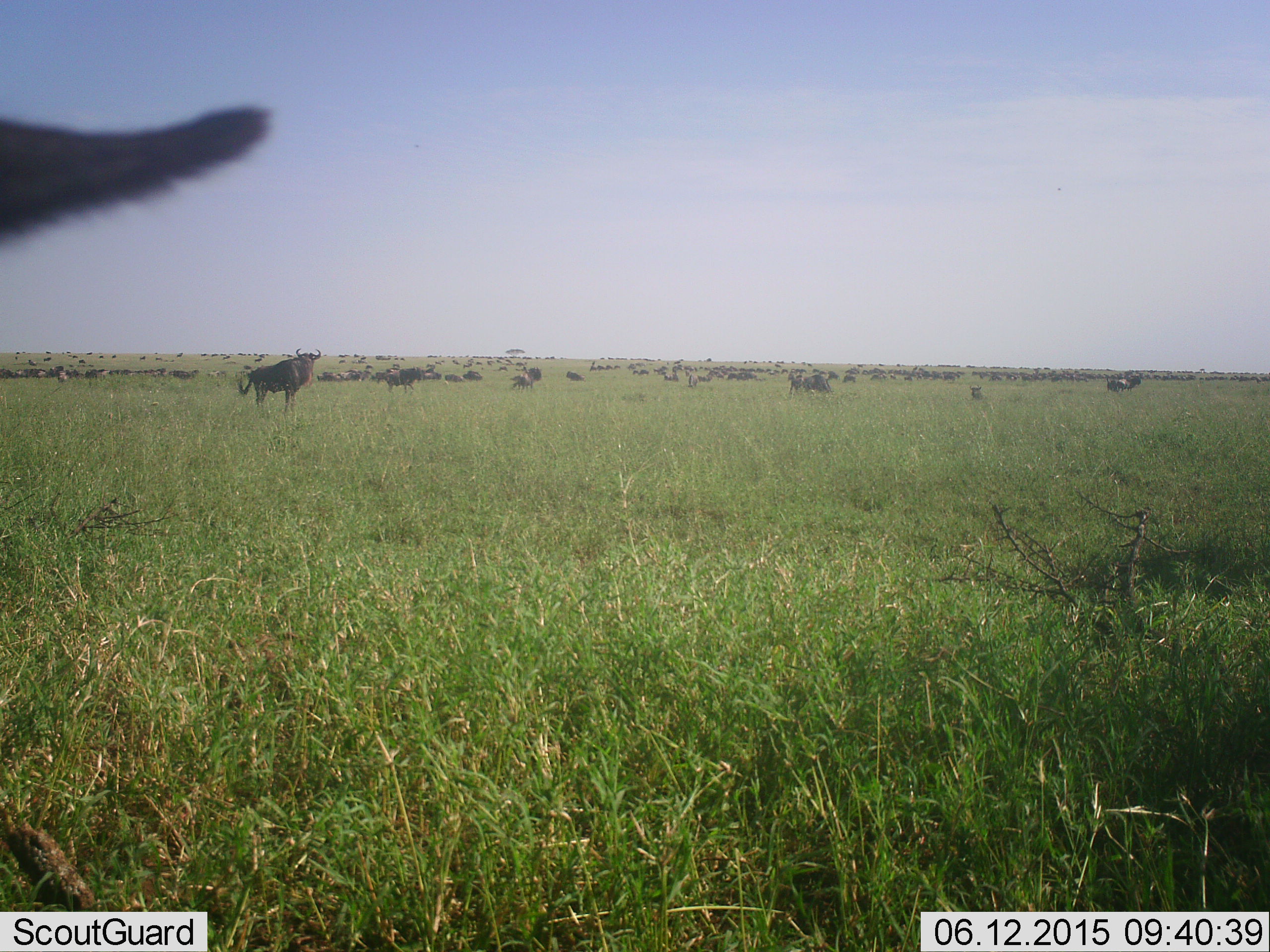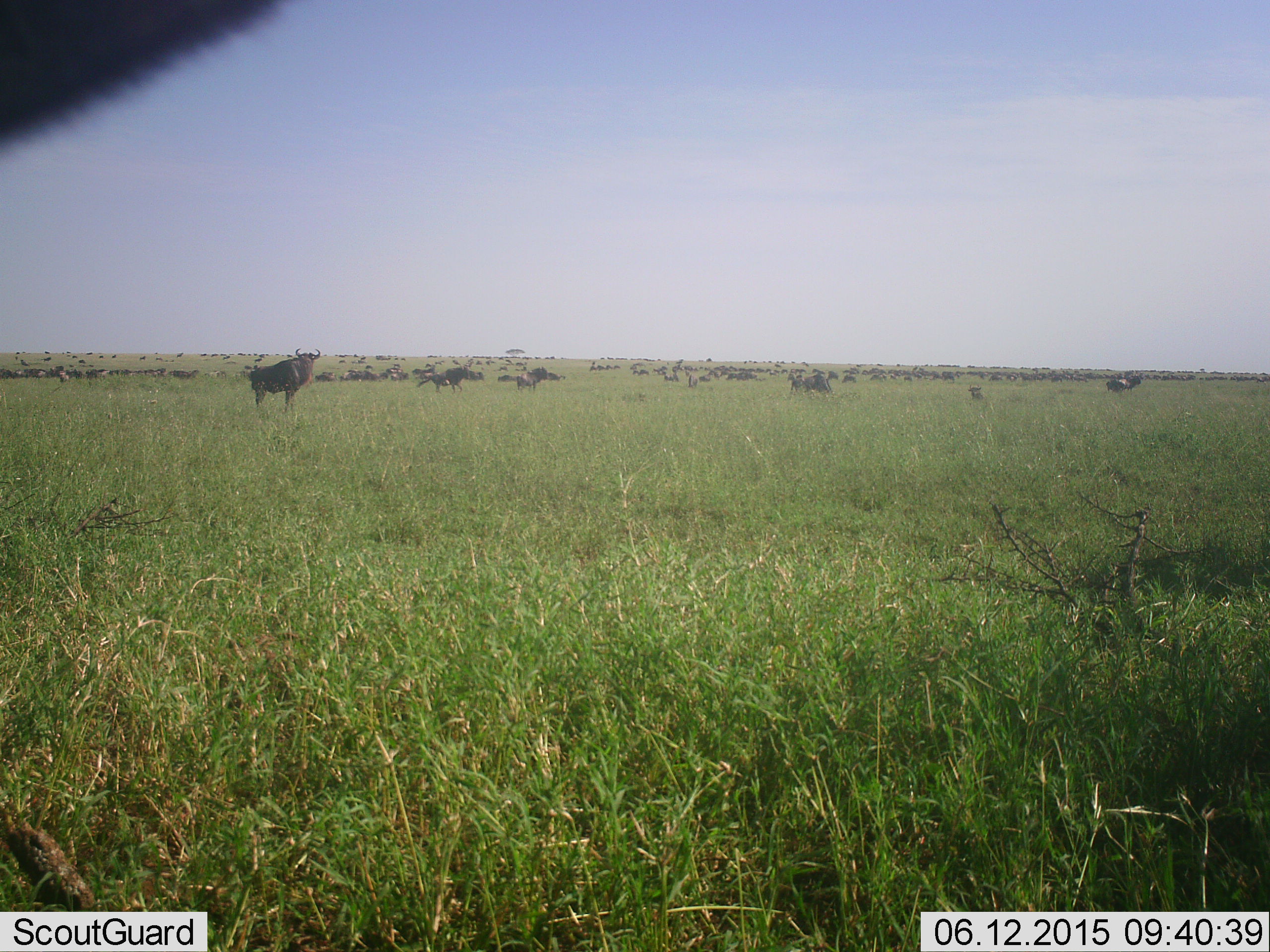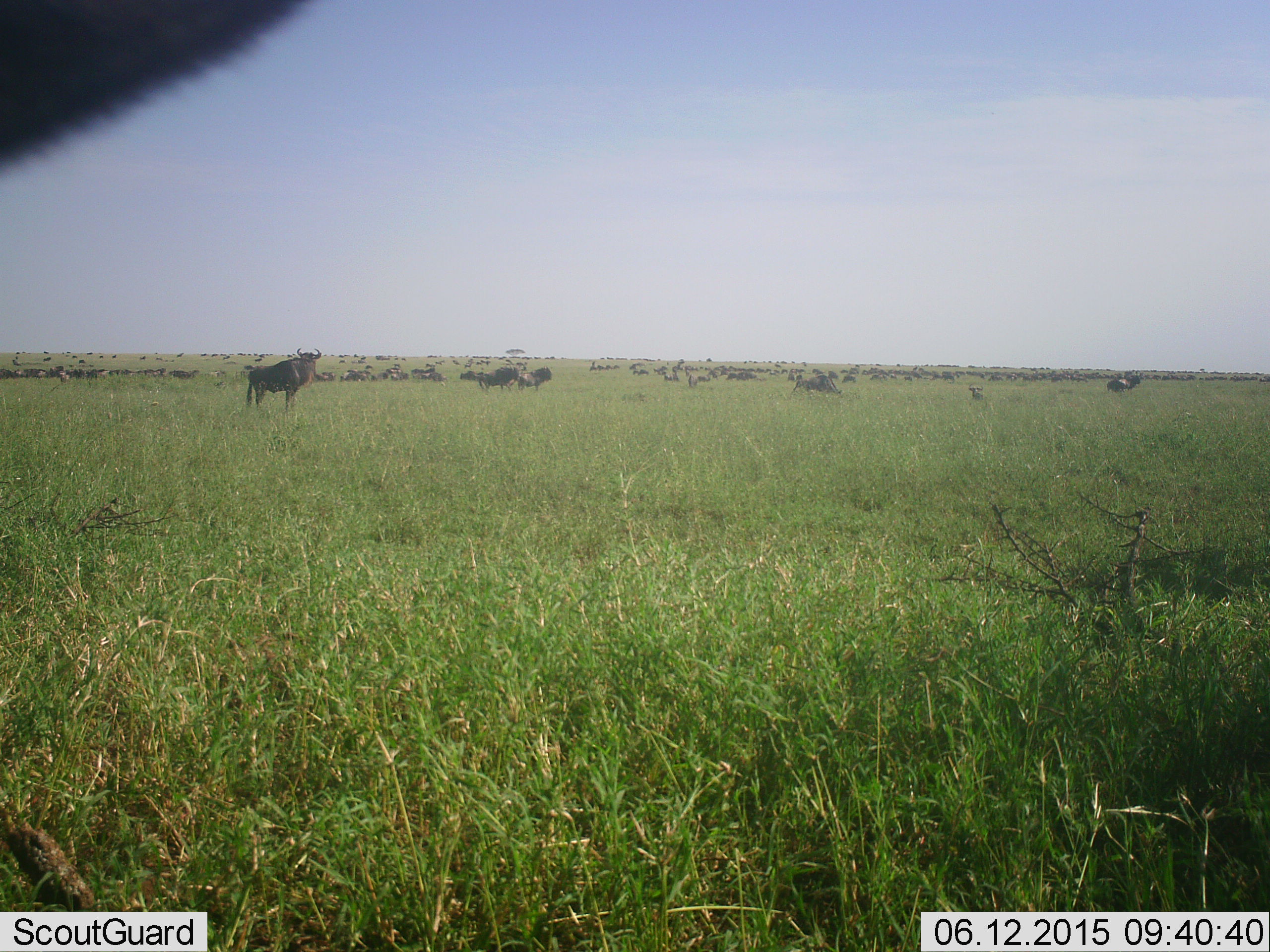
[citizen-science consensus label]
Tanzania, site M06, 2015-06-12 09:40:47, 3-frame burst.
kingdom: Animalia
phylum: Chordata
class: Mammalia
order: Artiodactyla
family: Bovidae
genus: Connochaetes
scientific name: Connochaetes taurinus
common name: blue wildebeest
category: wildebeest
Wildebeest (blue wildebeest) (Connochaetes taurinus), count 51+. Behavior (volunteer vote fractions): standing 80%, resting 10%, moving 40%, interacting 10%. Young present (vote fraction): 0%. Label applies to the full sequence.